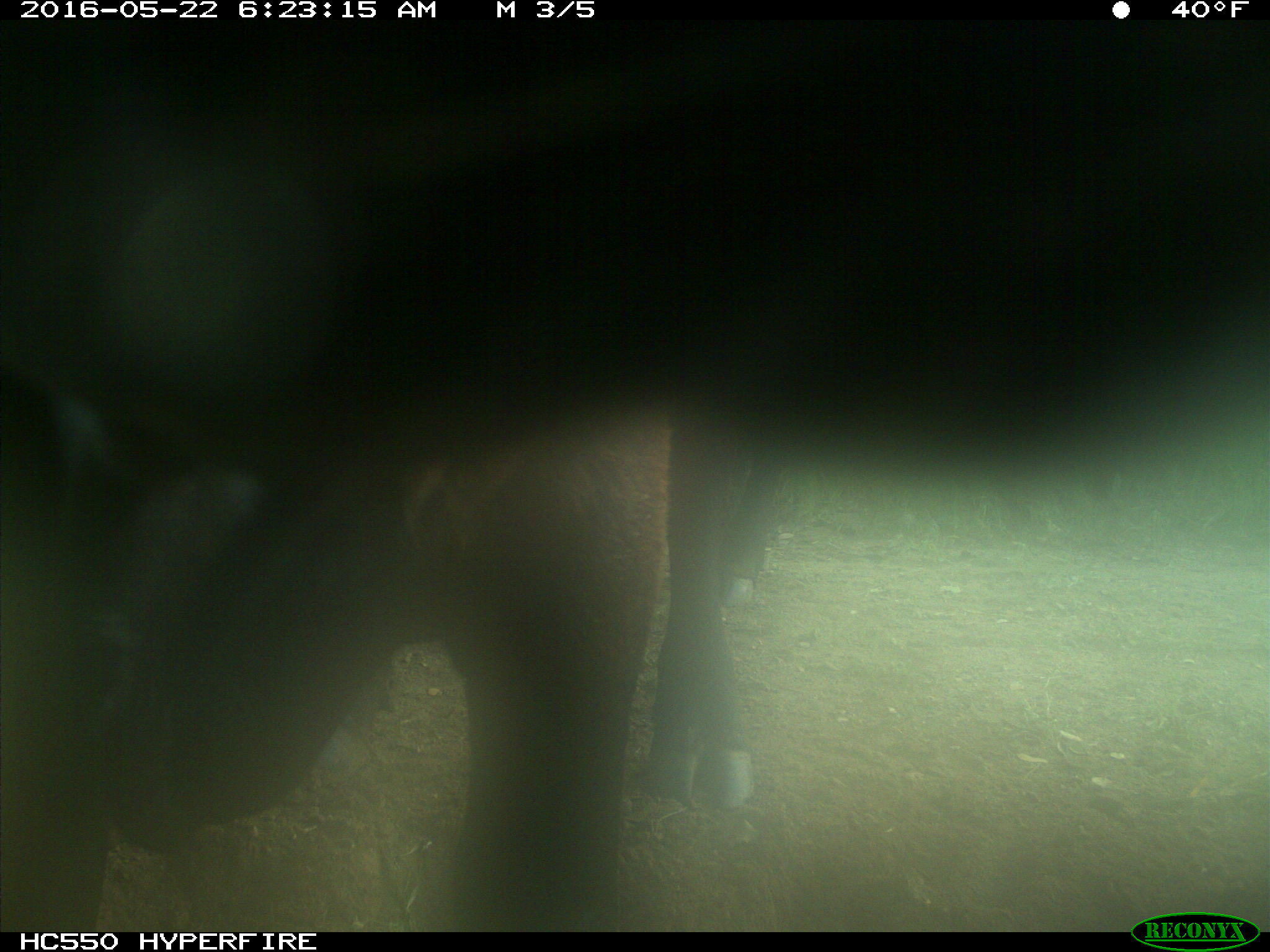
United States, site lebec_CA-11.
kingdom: Animalia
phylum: Chordata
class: Mammalia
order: Artiodactyla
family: Bovidae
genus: Bos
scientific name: Bos taurus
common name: domestic cow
Bos taurus (domestic cow).